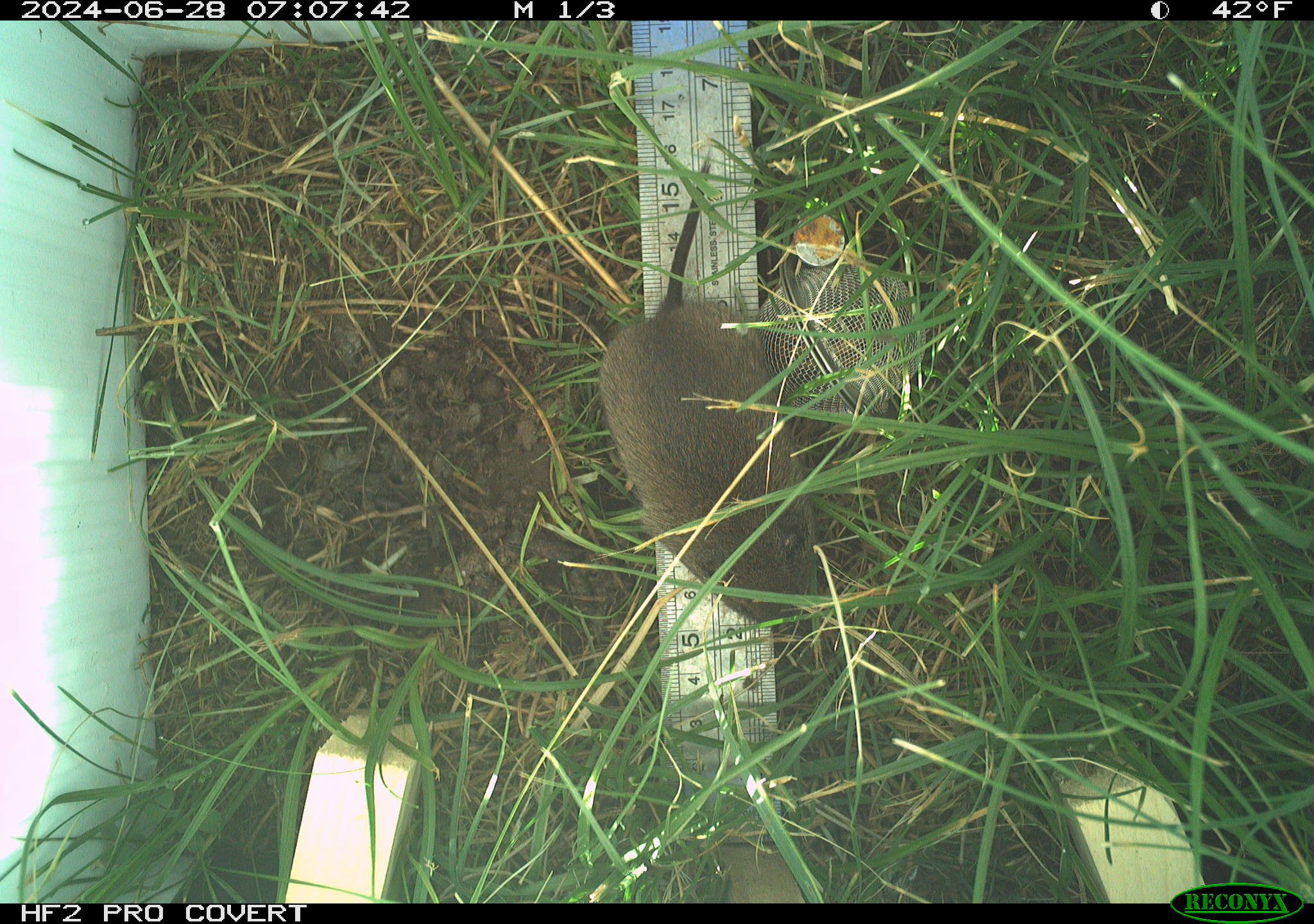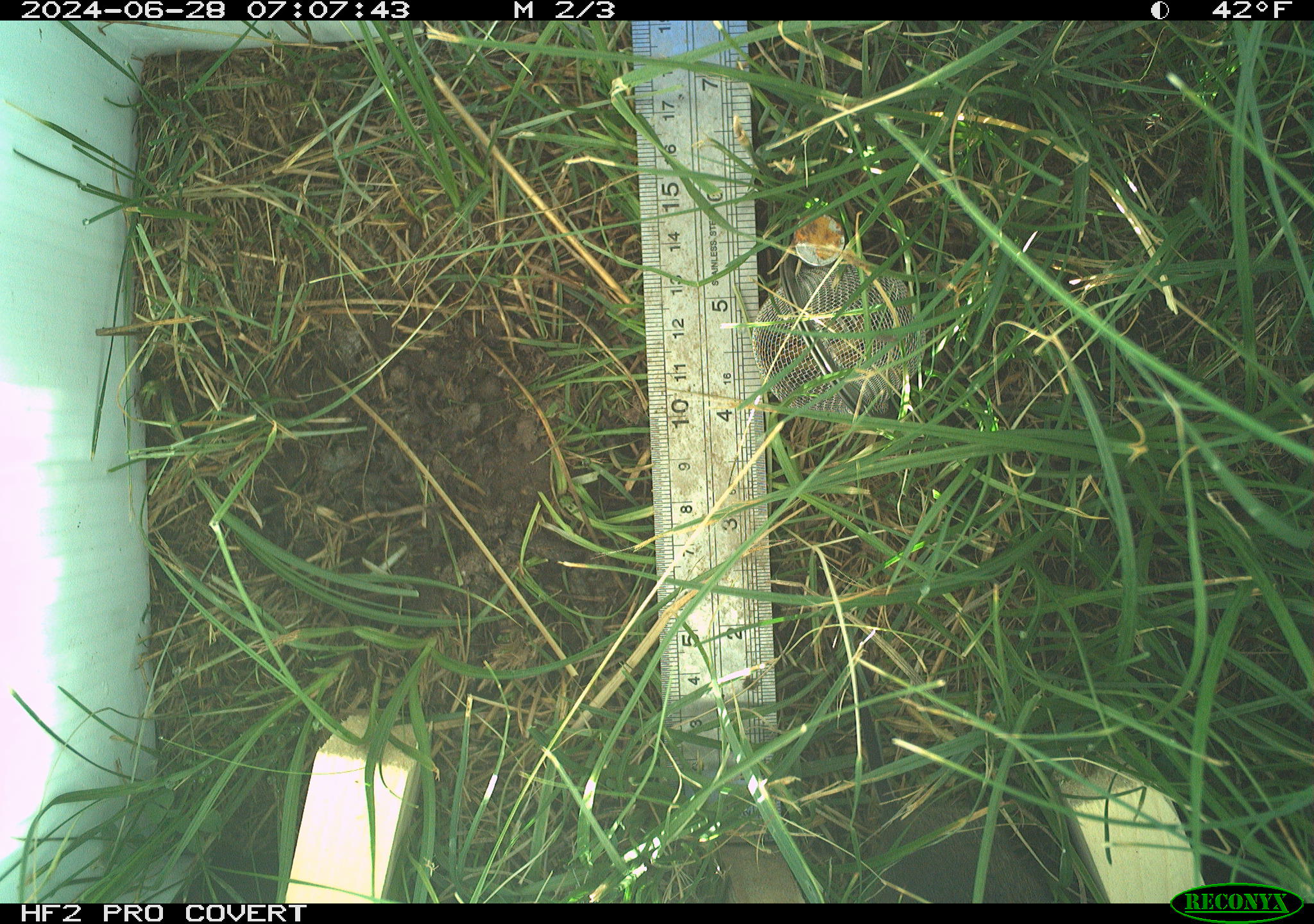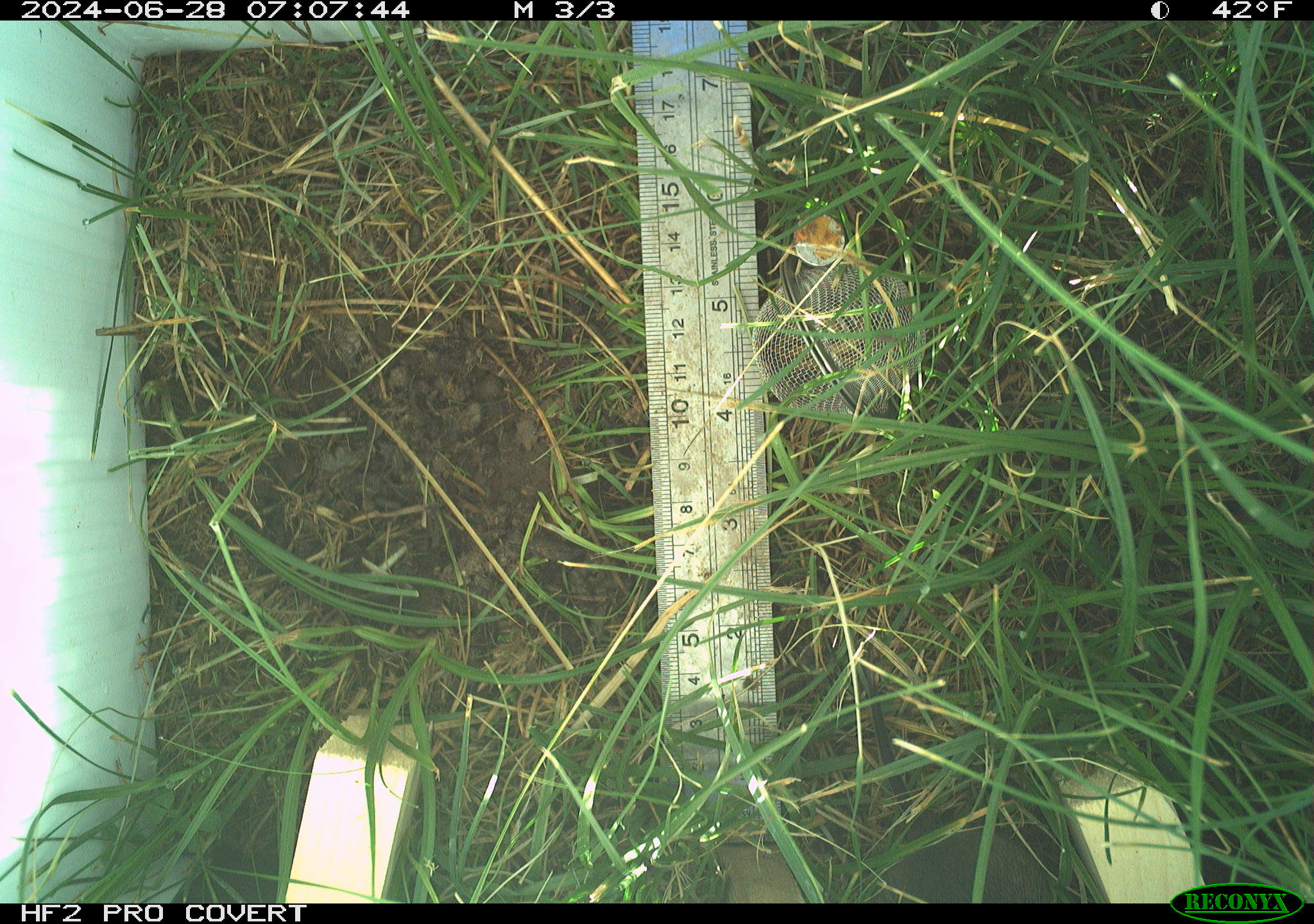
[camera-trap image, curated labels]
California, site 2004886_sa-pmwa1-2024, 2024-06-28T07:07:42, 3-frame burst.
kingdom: Animalia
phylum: Chordata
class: Mammalia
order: Rodentia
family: Cricetidae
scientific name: Arvicolinae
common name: voles, lemmings, and muskrats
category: arvicolinae subfamily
Arvicolinae subfamily (voles, lemmings, and muskrats) (Arvicolinae).